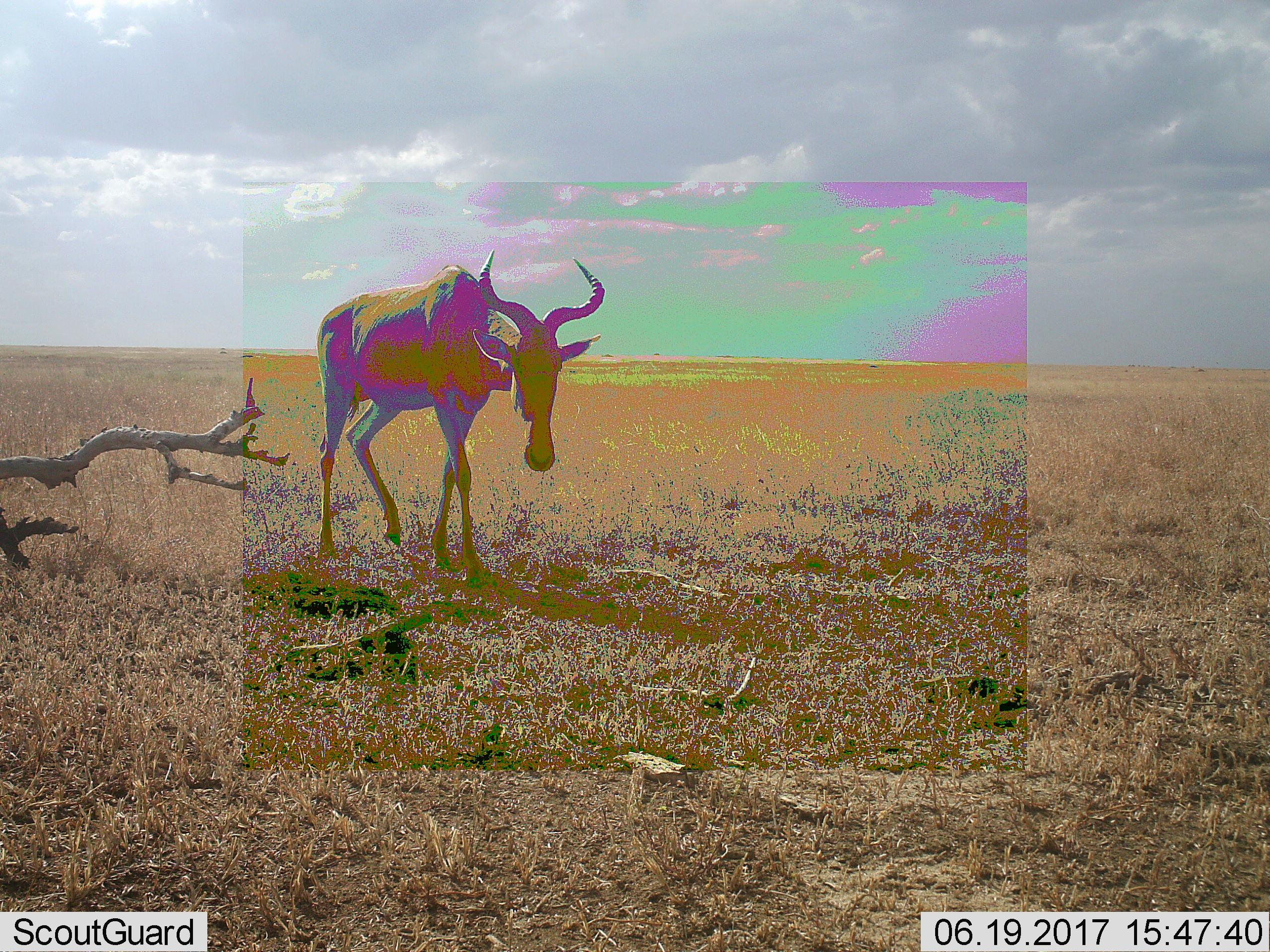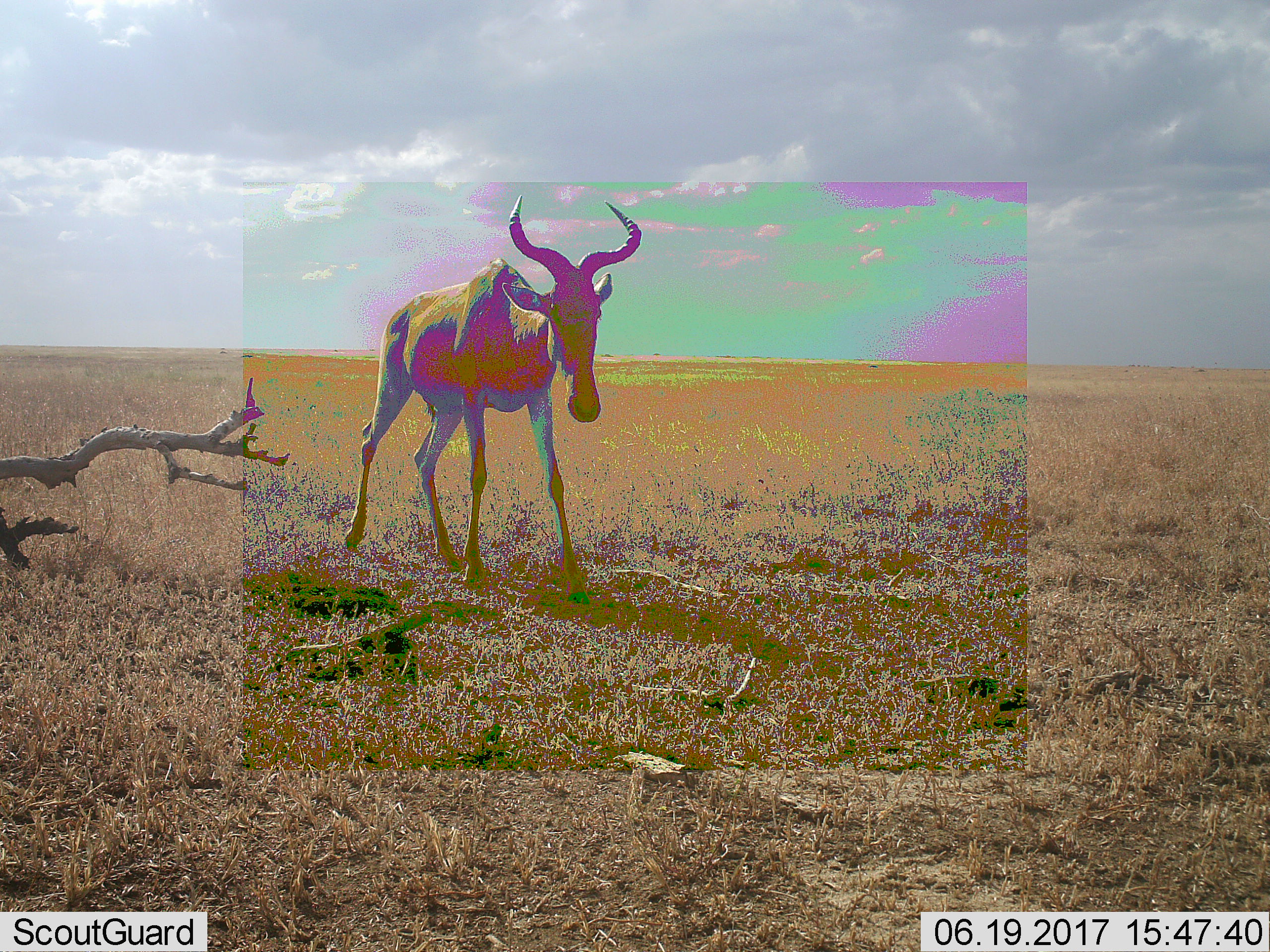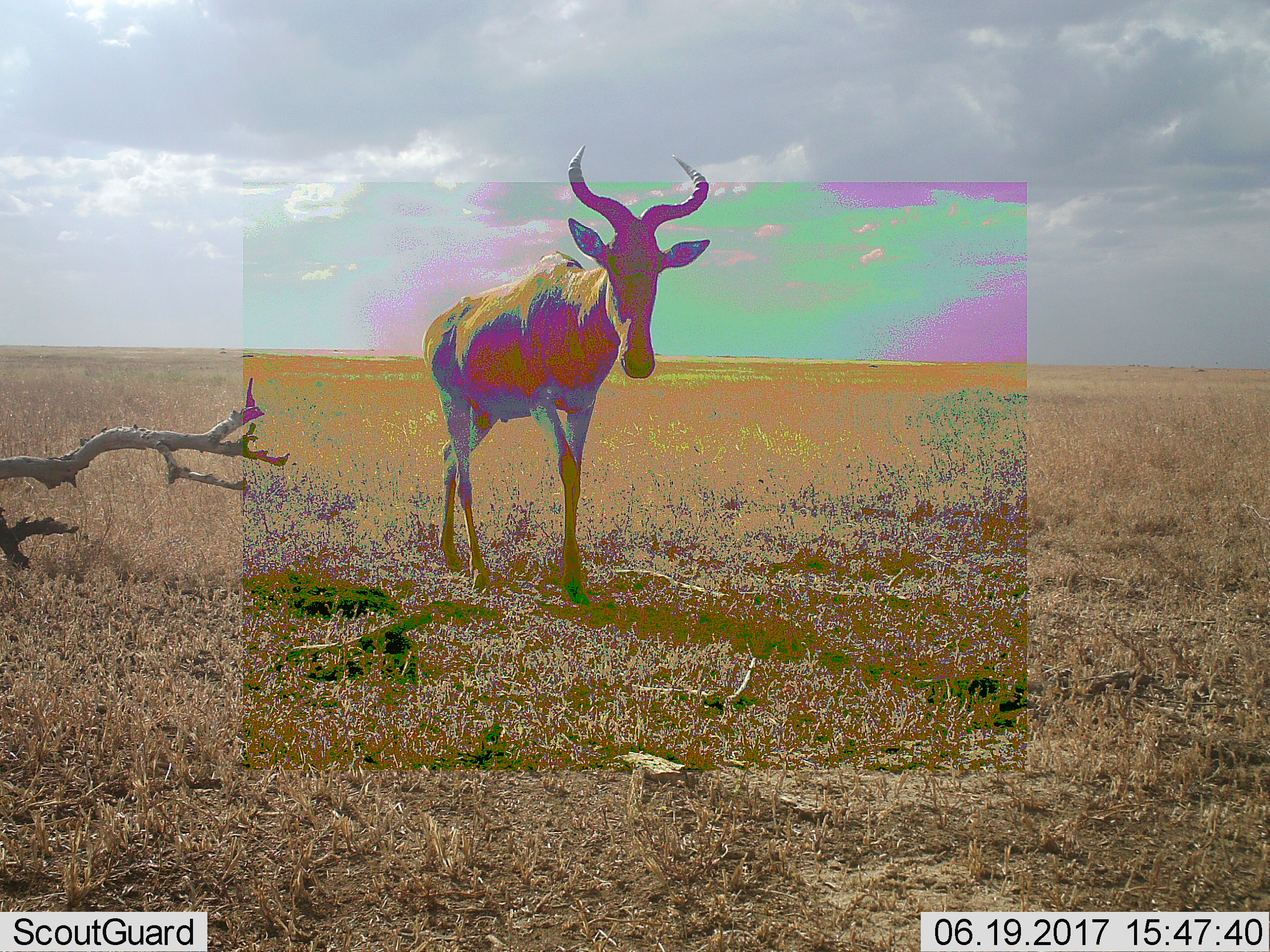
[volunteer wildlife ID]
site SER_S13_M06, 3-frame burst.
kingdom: Animalia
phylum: Chordata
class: Mammalia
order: Artiodactyla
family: Bovidae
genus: Alcelaphus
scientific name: Alcelaphus buselaphus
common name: hartebeest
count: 1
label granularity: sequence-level